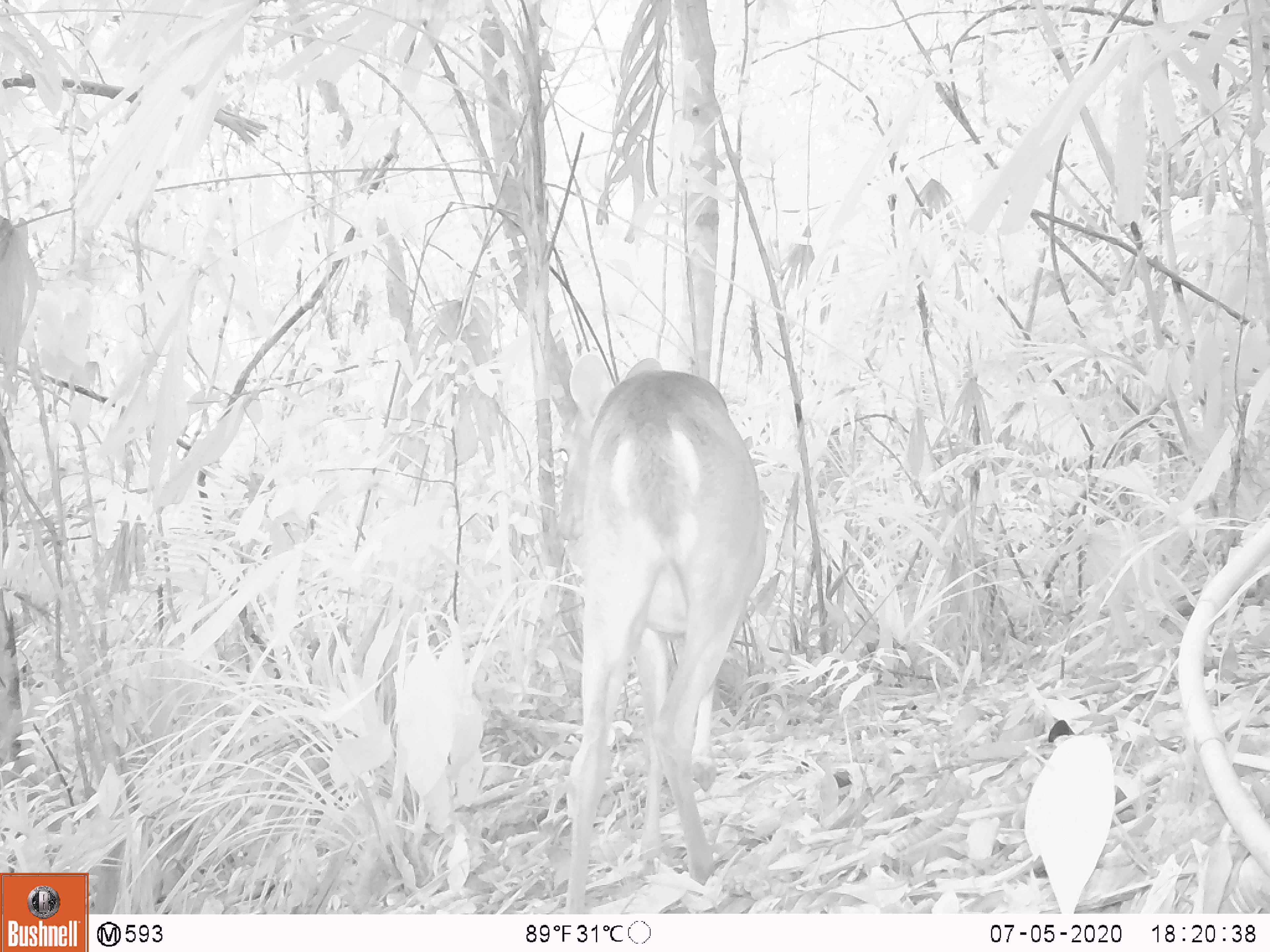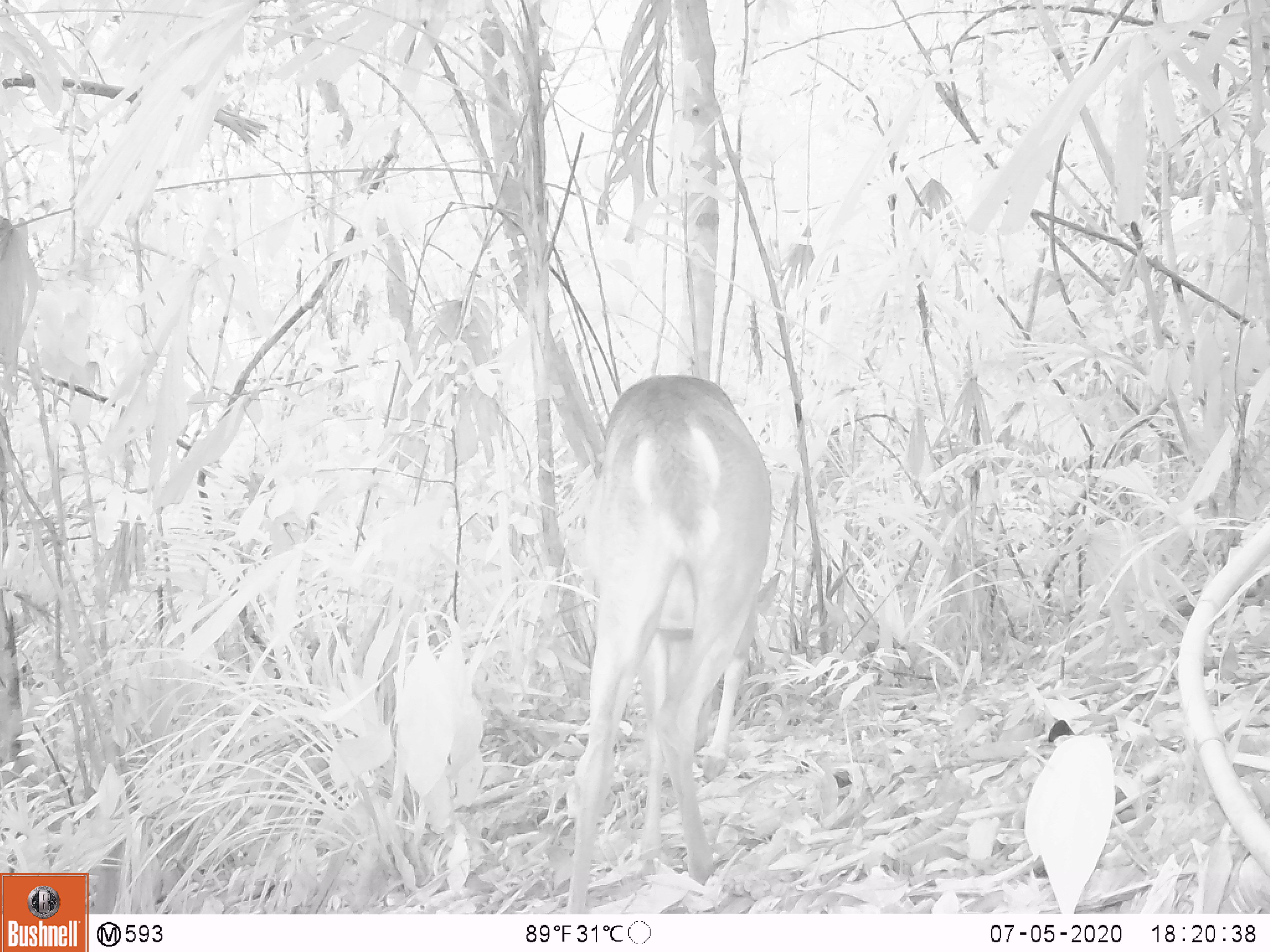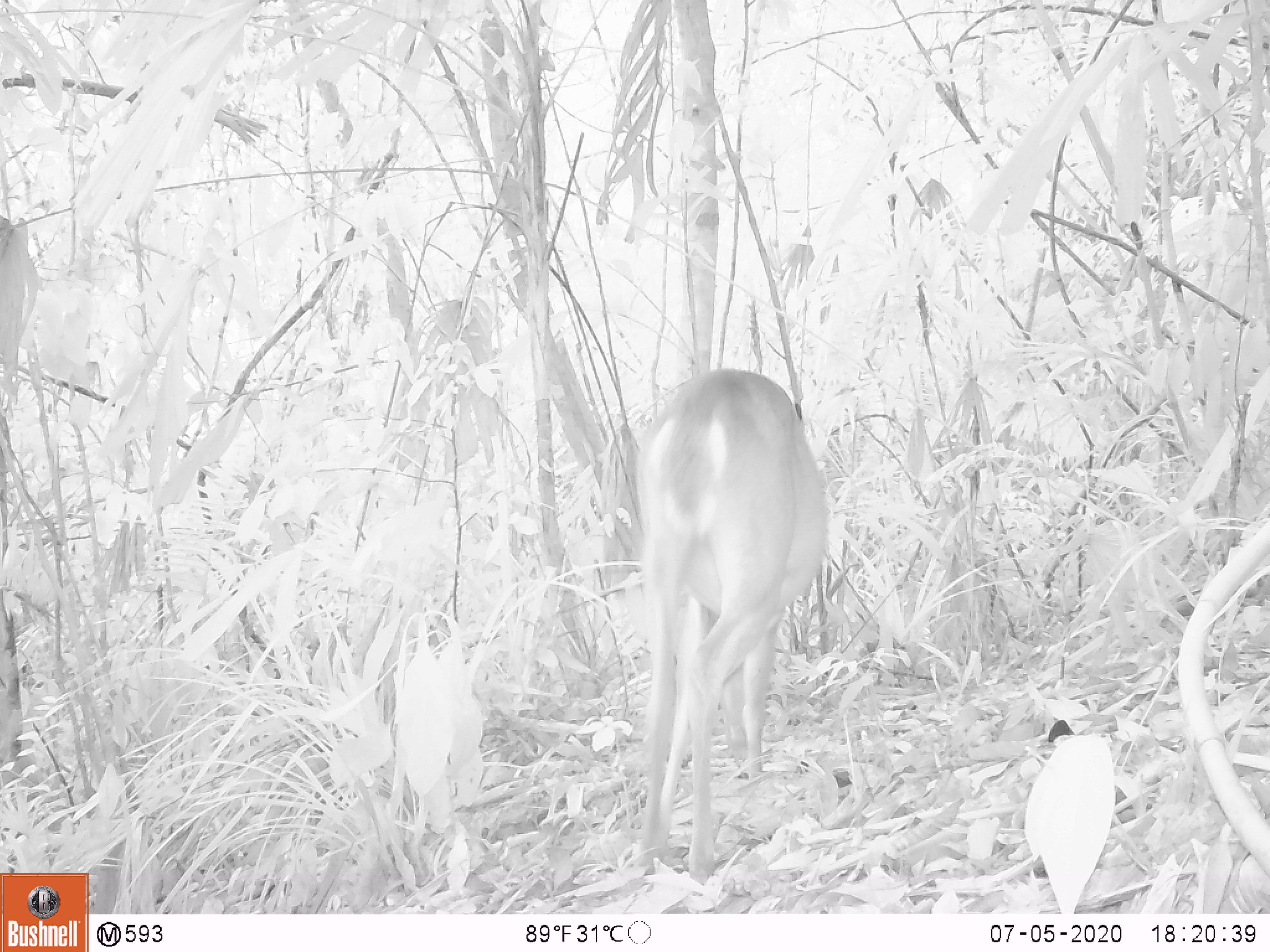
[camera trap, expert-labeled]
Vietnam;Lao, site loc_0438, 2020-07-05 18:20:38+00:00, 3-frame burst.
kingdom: Animalia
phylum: Chordata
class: Mammalia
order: Artiodactyla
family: Cervidae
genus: Muntiacus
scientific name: Muntiacus vuquangensis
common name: large-antlered muntjac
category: large antlered muntjac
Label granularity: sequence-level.